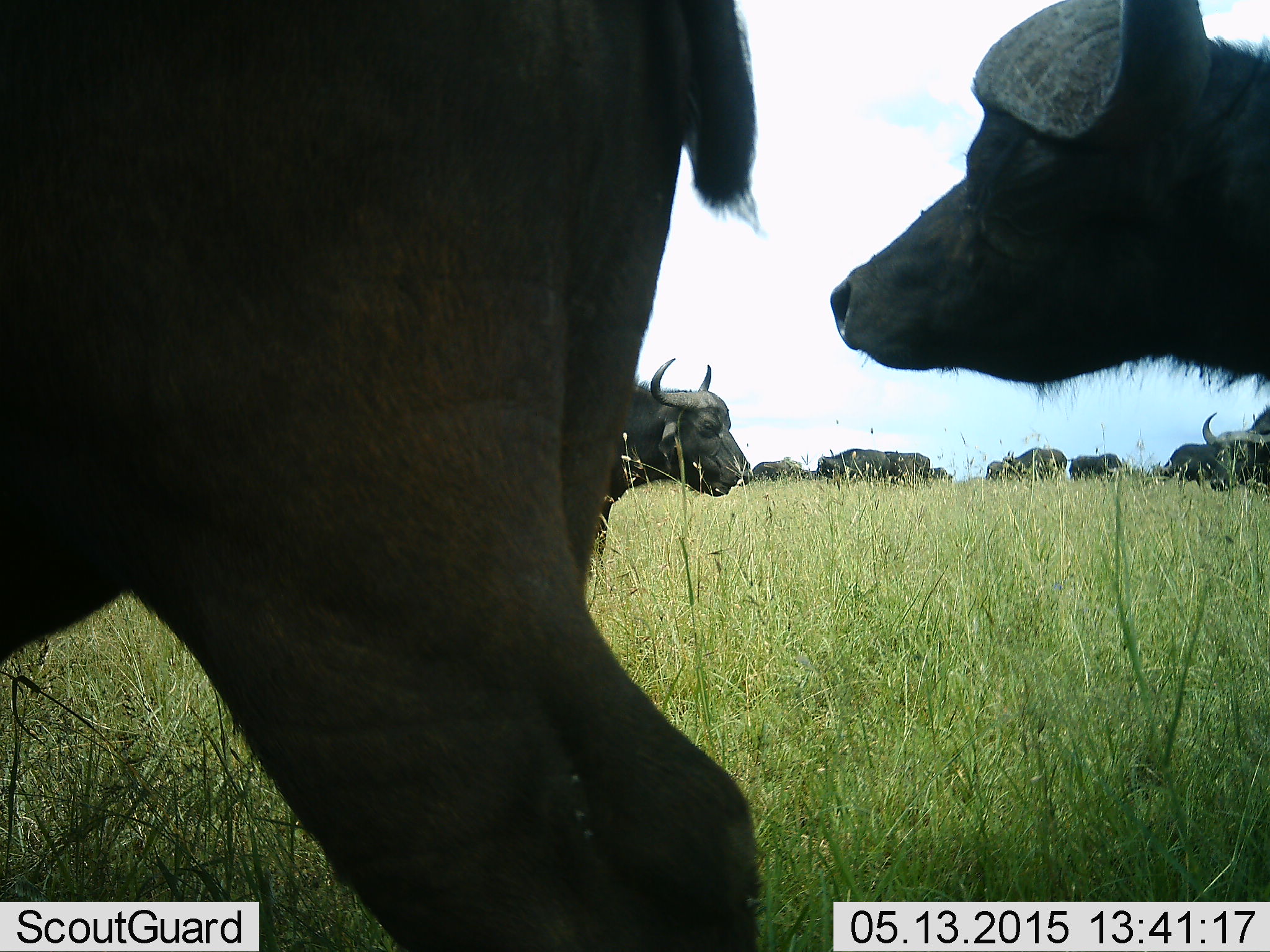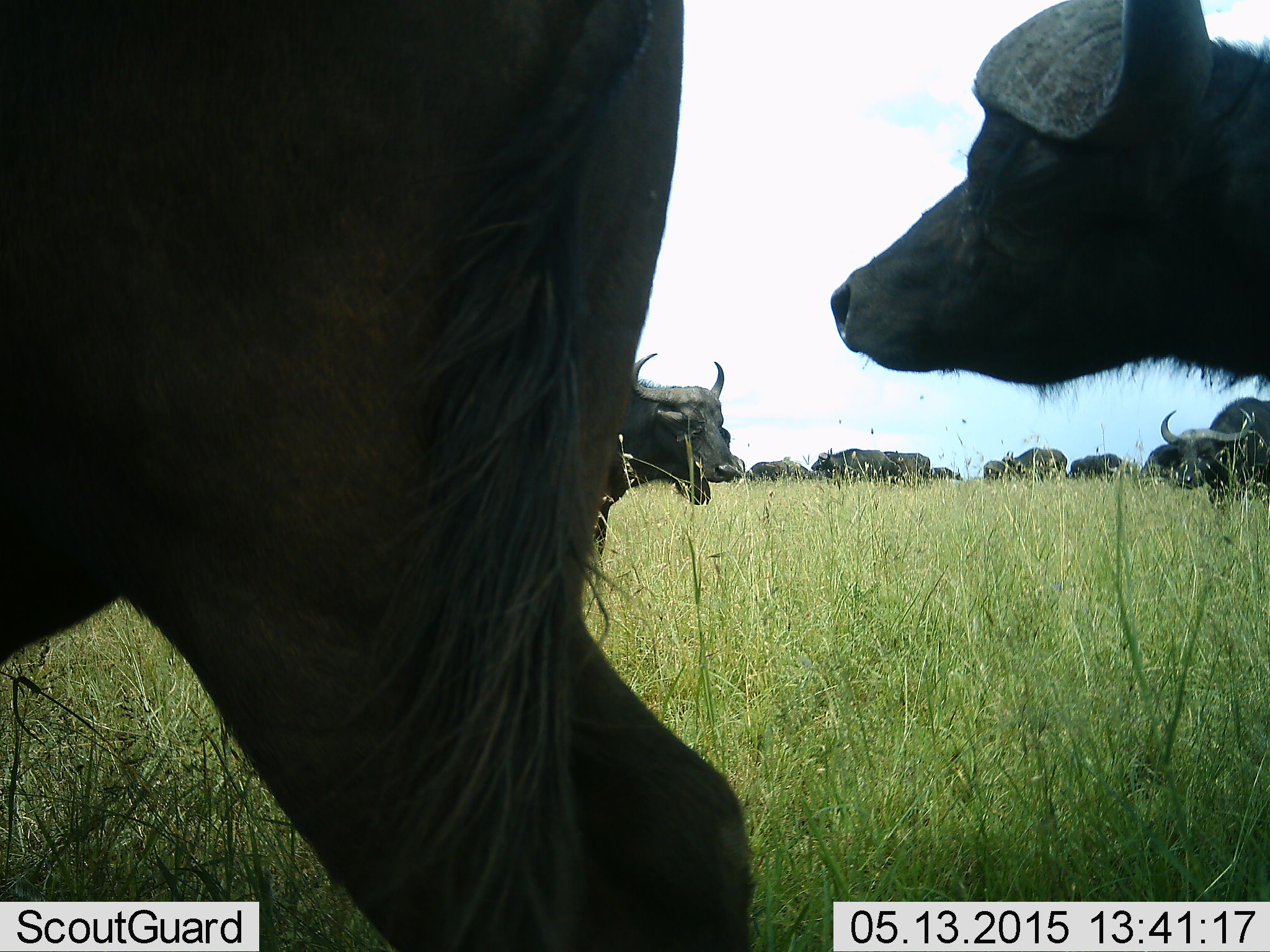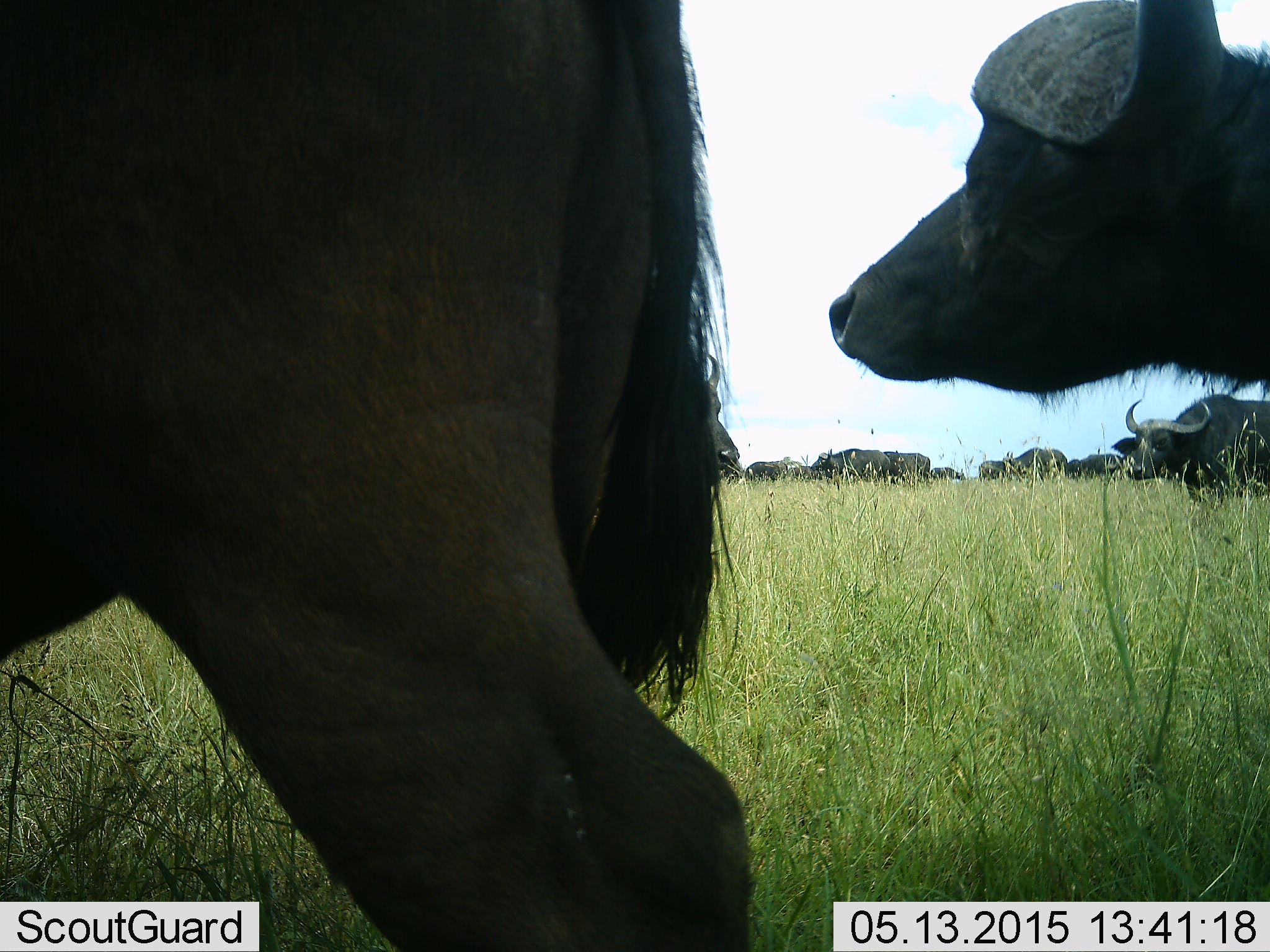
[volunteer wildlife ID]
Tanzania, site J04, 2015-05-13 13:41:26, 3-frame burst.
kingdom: Animalia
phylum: Chordata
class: Mammalia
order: Artiodactyla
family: Bovidae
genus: Syncerus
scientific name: Syncerus caffer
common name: cape buffalo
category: buffalo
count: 10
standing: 70%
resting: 10%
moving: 50%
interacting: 10%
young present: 0%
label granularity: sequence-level